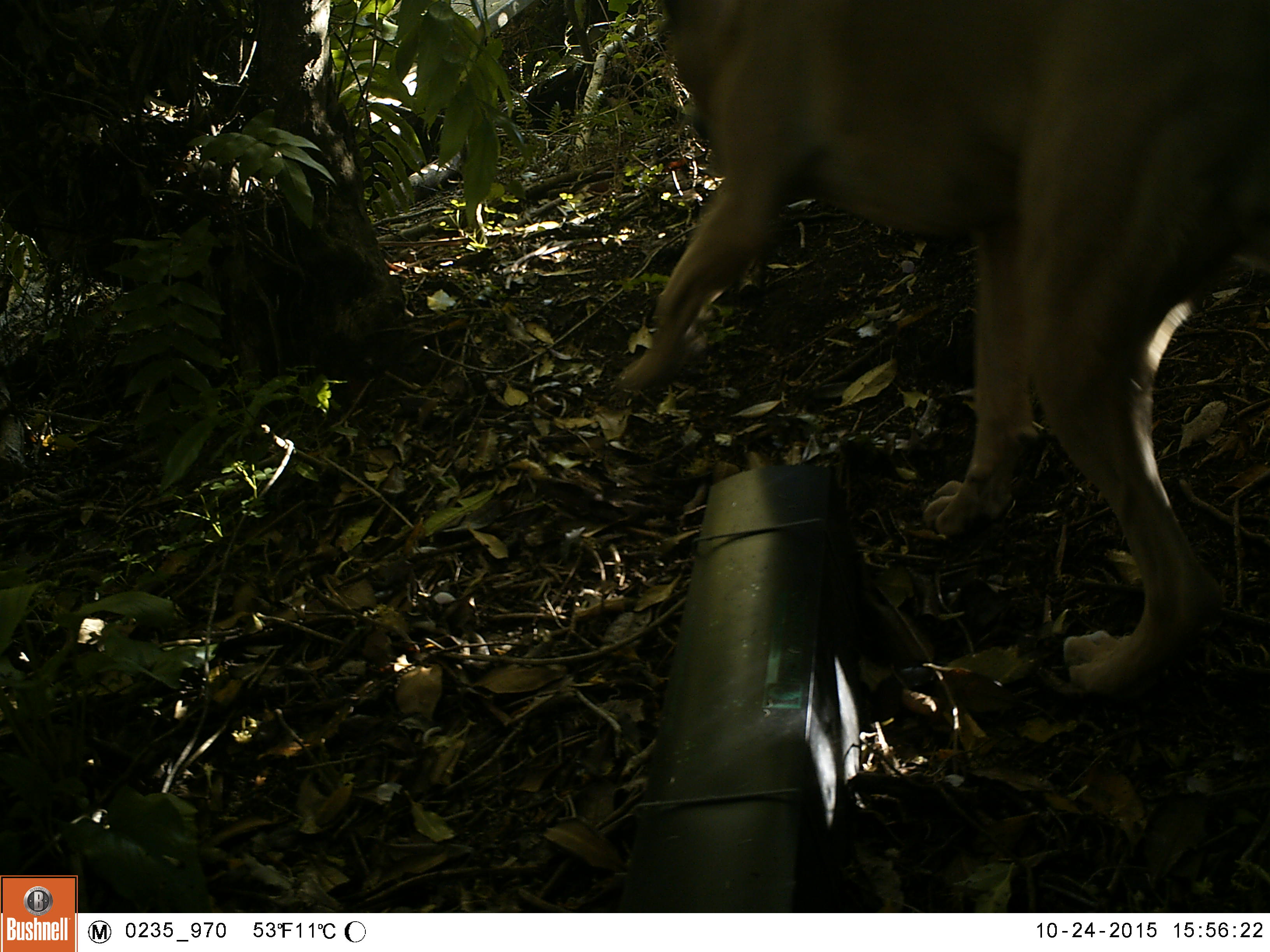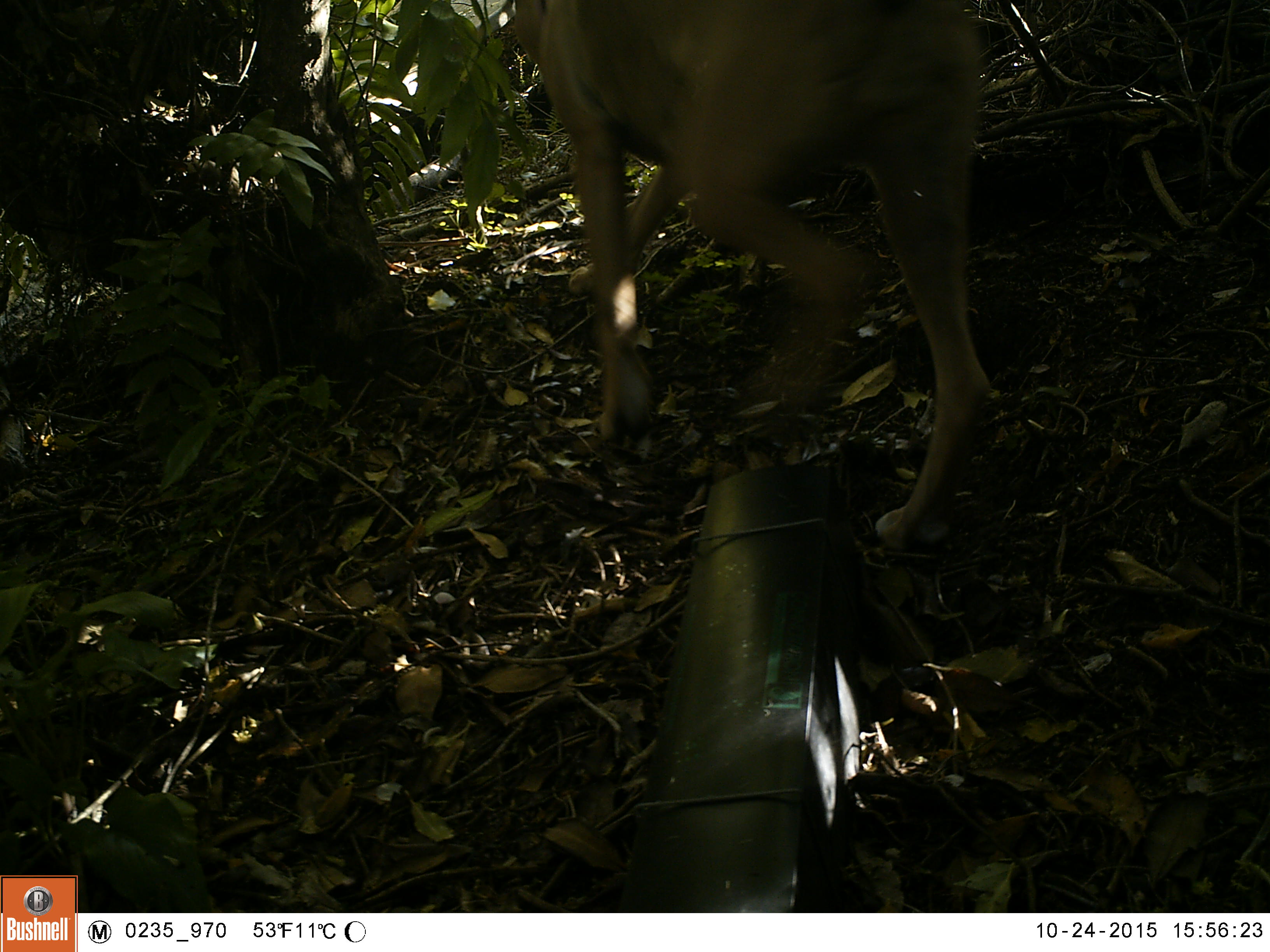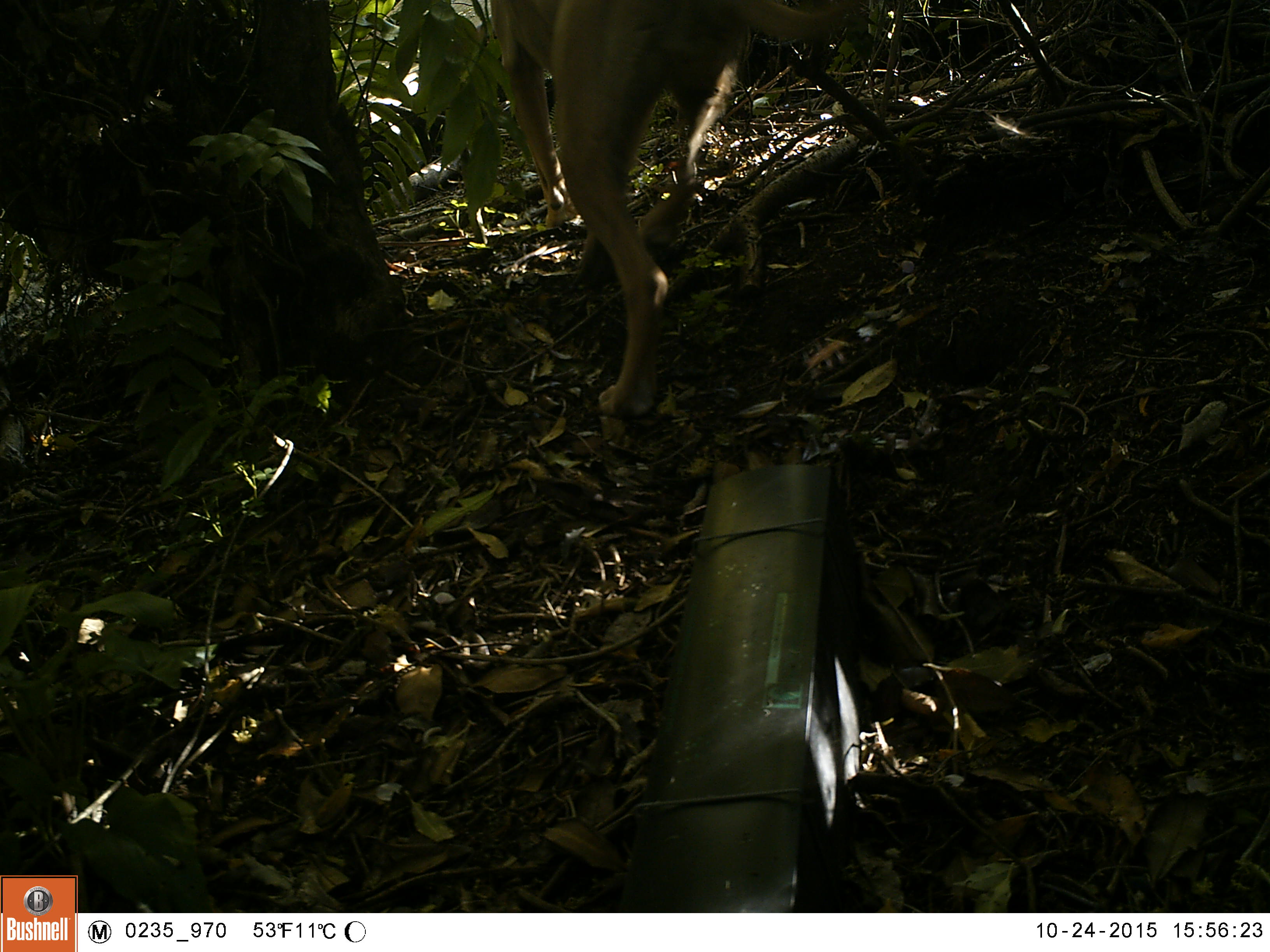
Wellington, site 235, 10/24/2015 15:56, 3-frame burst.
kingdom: Animalia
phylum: Chordata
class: Mammalia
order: Carnivora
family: Canidae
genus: Canis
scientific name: Canis familiaris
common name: dog